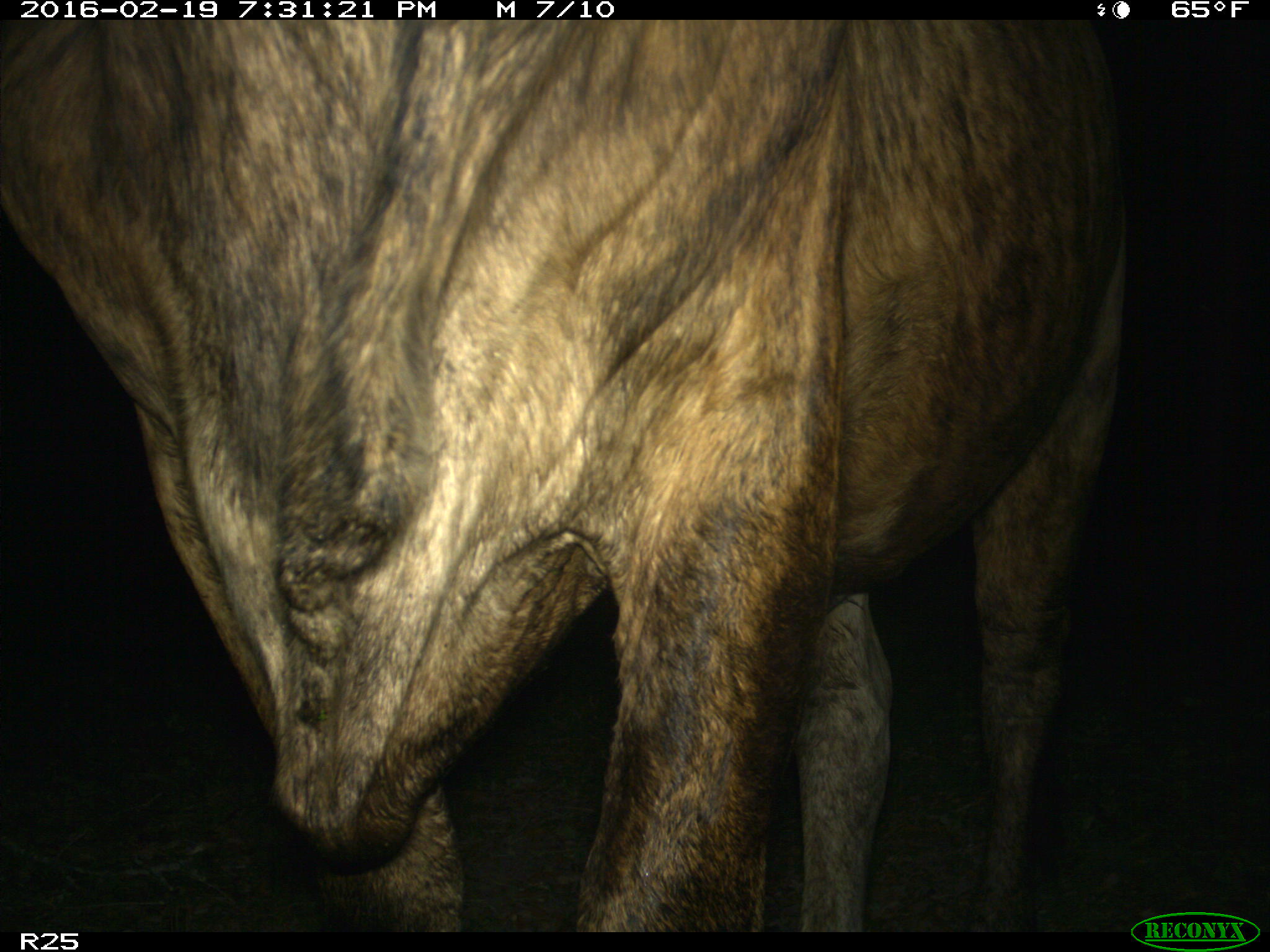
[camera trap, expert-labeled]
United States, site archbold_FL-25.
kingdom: Animalia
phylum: Chordata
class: Mammalia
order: Artiodactyla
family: Bovidae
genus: Bos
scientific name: Bos taurus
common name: domestic cow